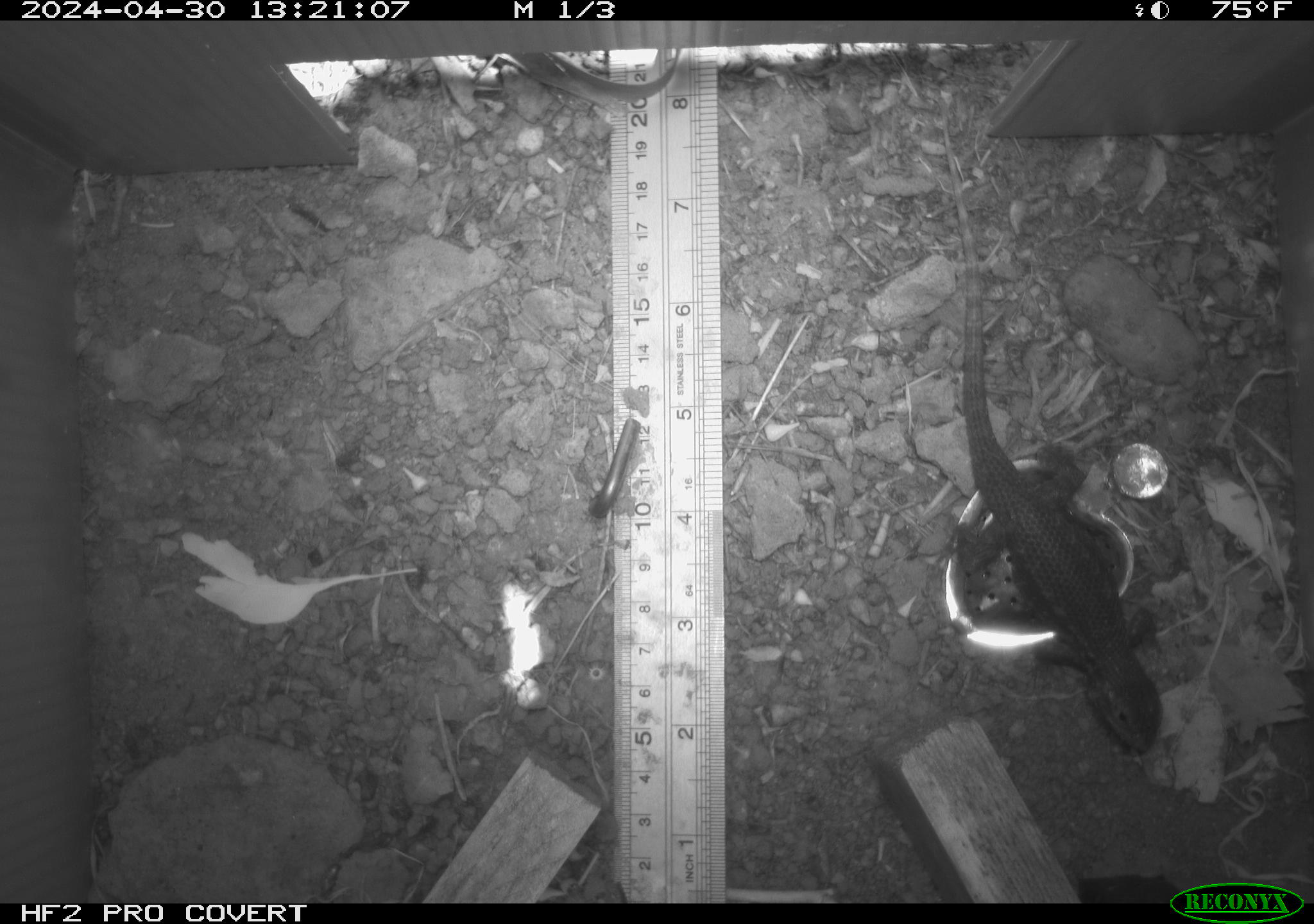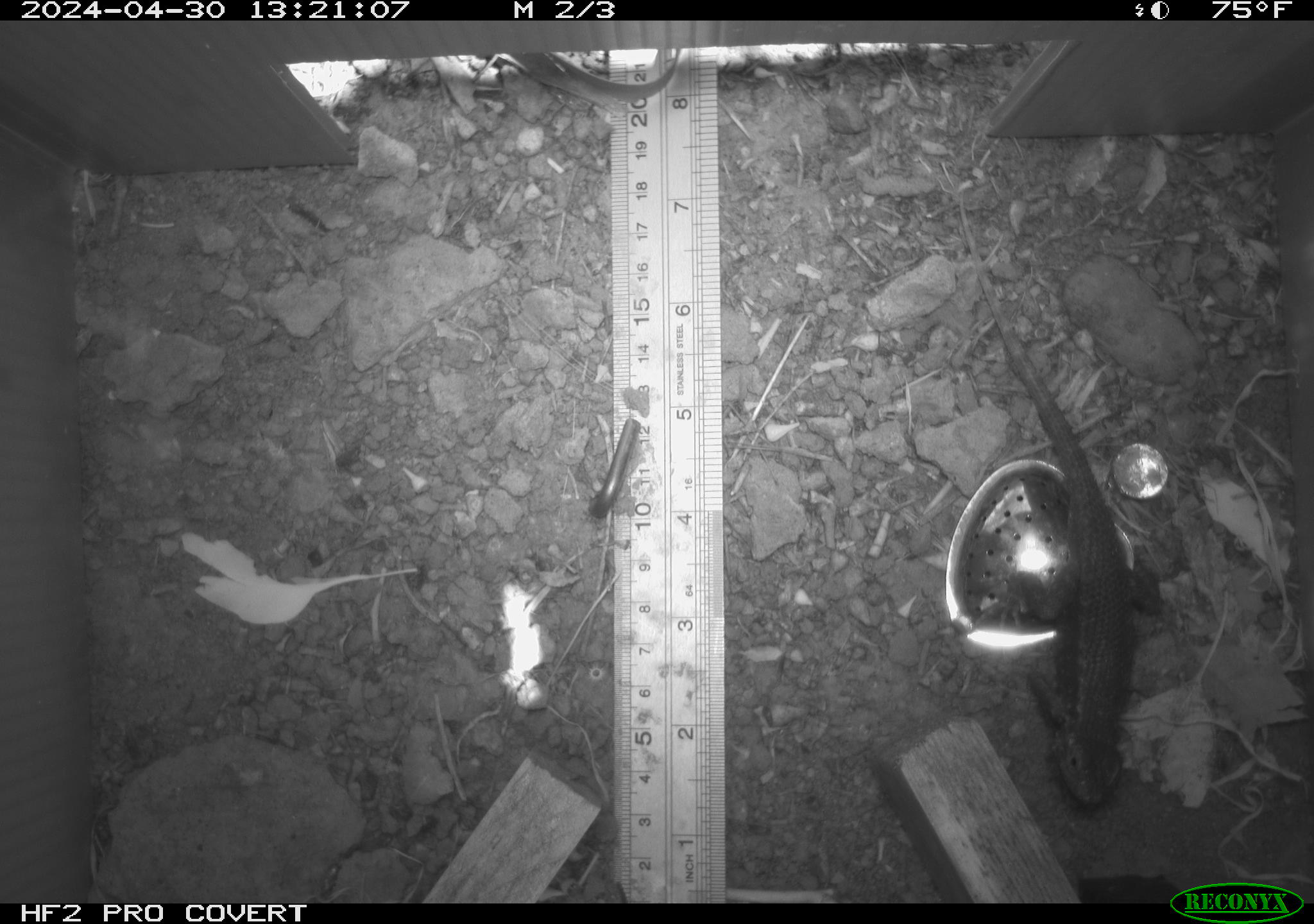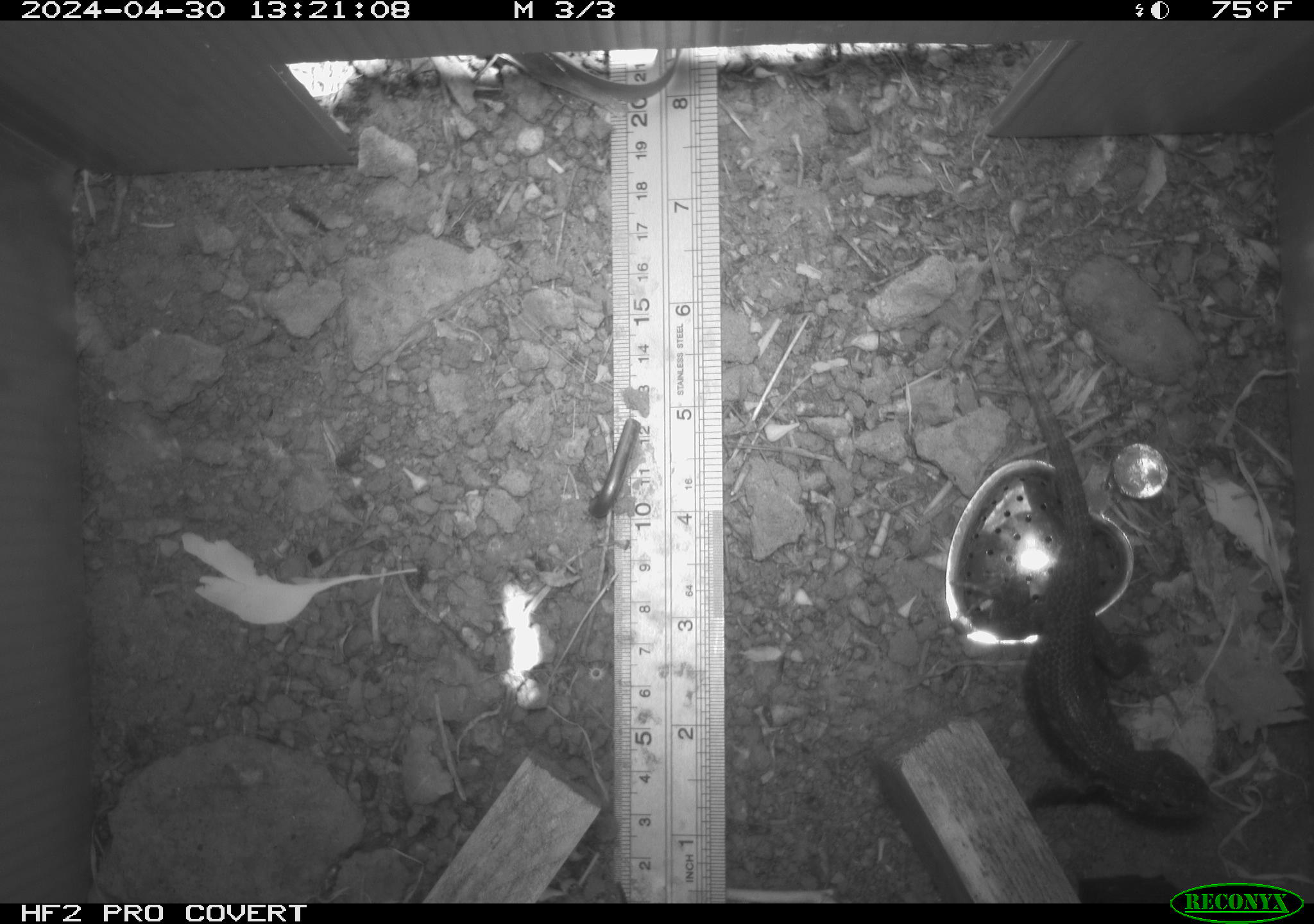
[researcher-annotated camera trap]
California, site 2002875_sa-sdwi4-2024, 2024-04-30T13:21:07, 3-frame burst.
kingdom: Animalia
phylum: Chordata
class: Reptilia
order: Squamata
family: Phrynosomatidae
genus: Sceloporus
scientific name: Sceloporus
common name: spiny lizards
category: sceloporus species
Sceloporus species (spiny lizards) (Sceloporus).